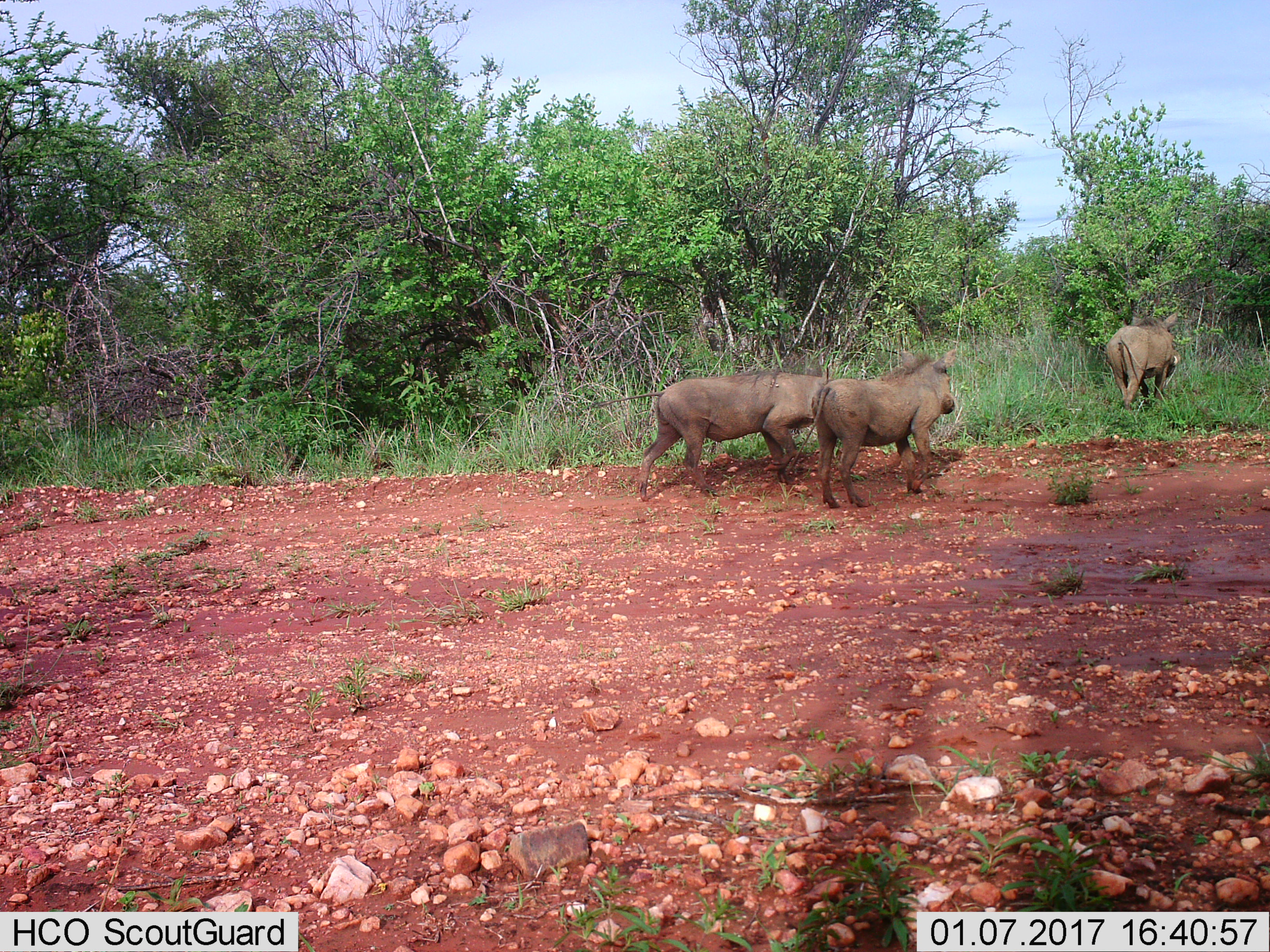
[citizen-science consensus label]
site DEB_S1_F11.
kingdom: Animalia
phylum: Chordata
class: Mammalia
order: Artiodactyla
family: Suidae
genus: Phacochoerus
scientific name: Phacochoerus africanus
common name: warthog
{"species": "warthog (Phacochoerus africanus)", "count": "3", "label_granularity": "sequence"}